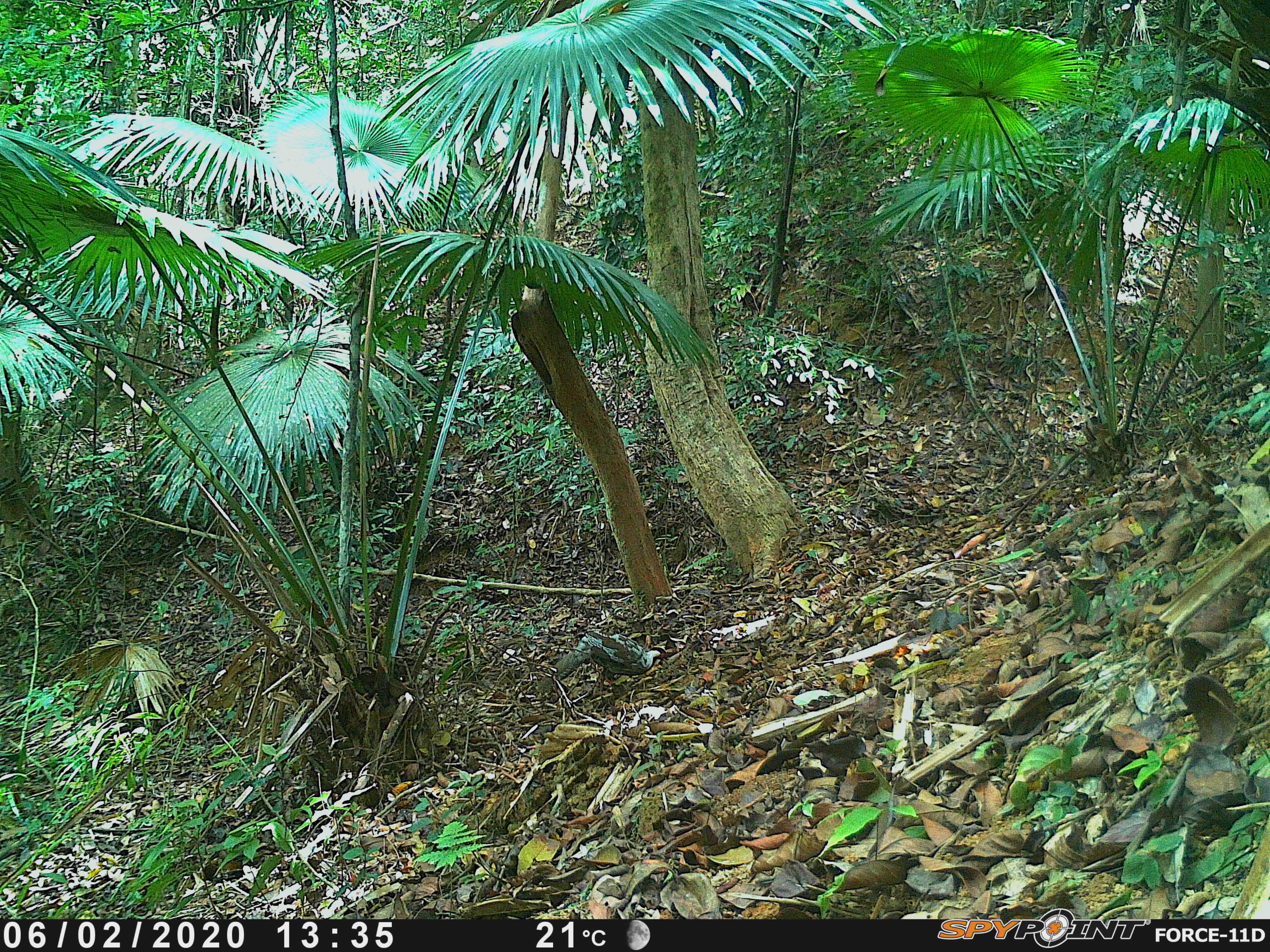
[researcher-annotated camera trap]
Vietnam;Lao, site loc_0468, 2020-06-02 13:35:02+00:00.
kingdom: Animalia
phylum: Chordata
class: Aves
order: Galliformes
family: Phasianidae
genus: Lophura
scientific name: Lophura nycthemera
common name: silver pheasant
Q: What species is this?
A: Silver pheasant (Lophura nycthemera).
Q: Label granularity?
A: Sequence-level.